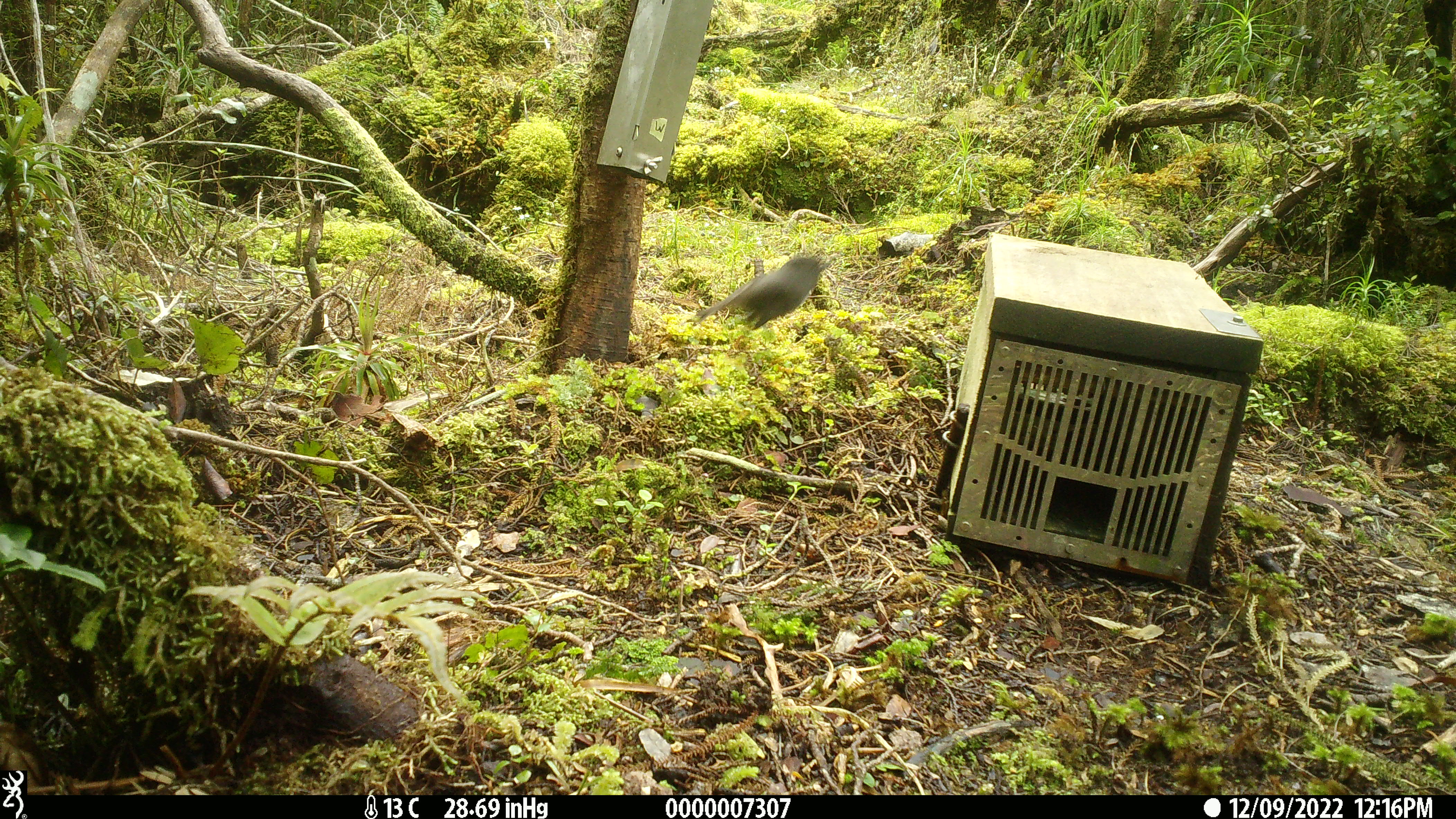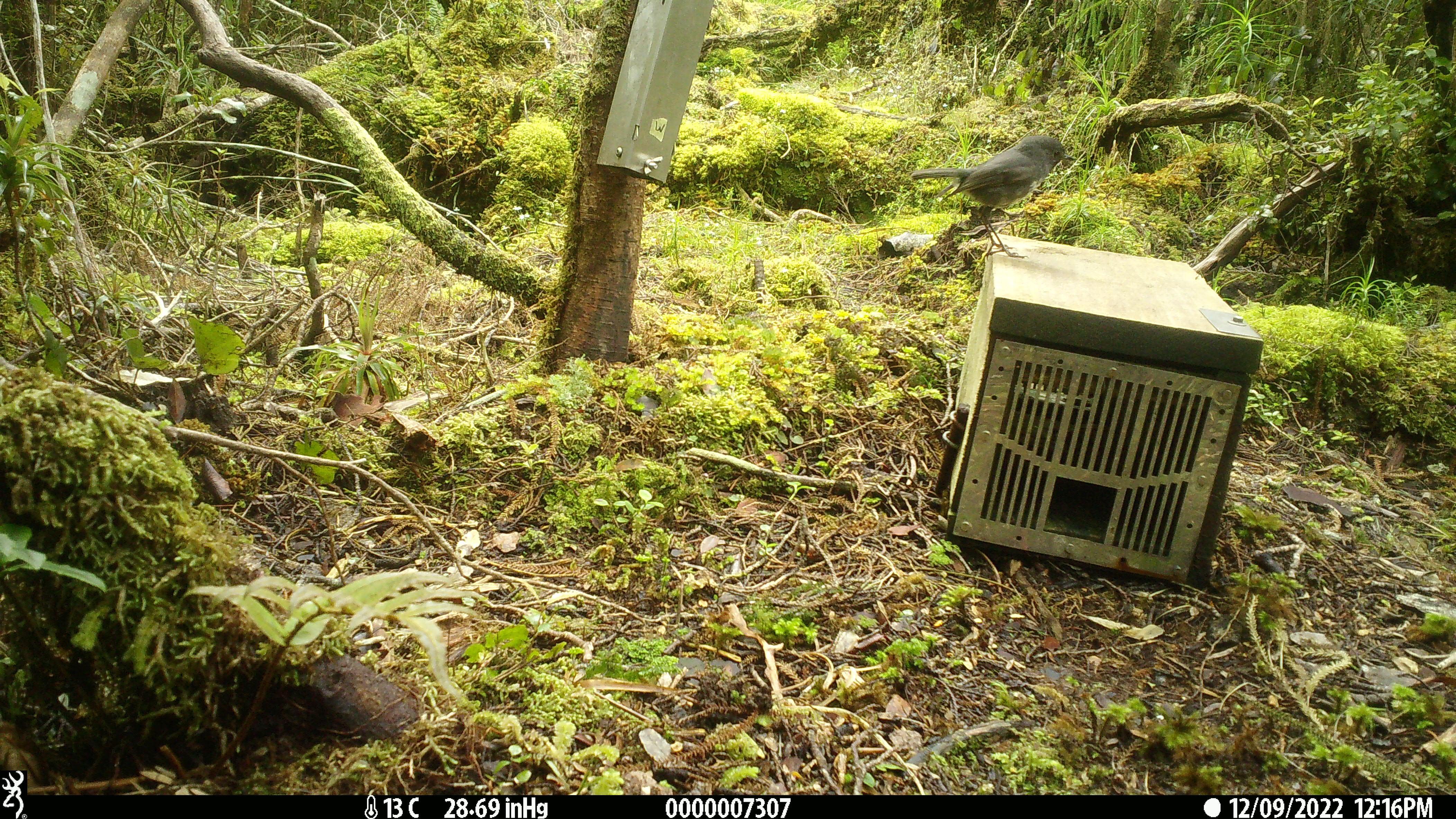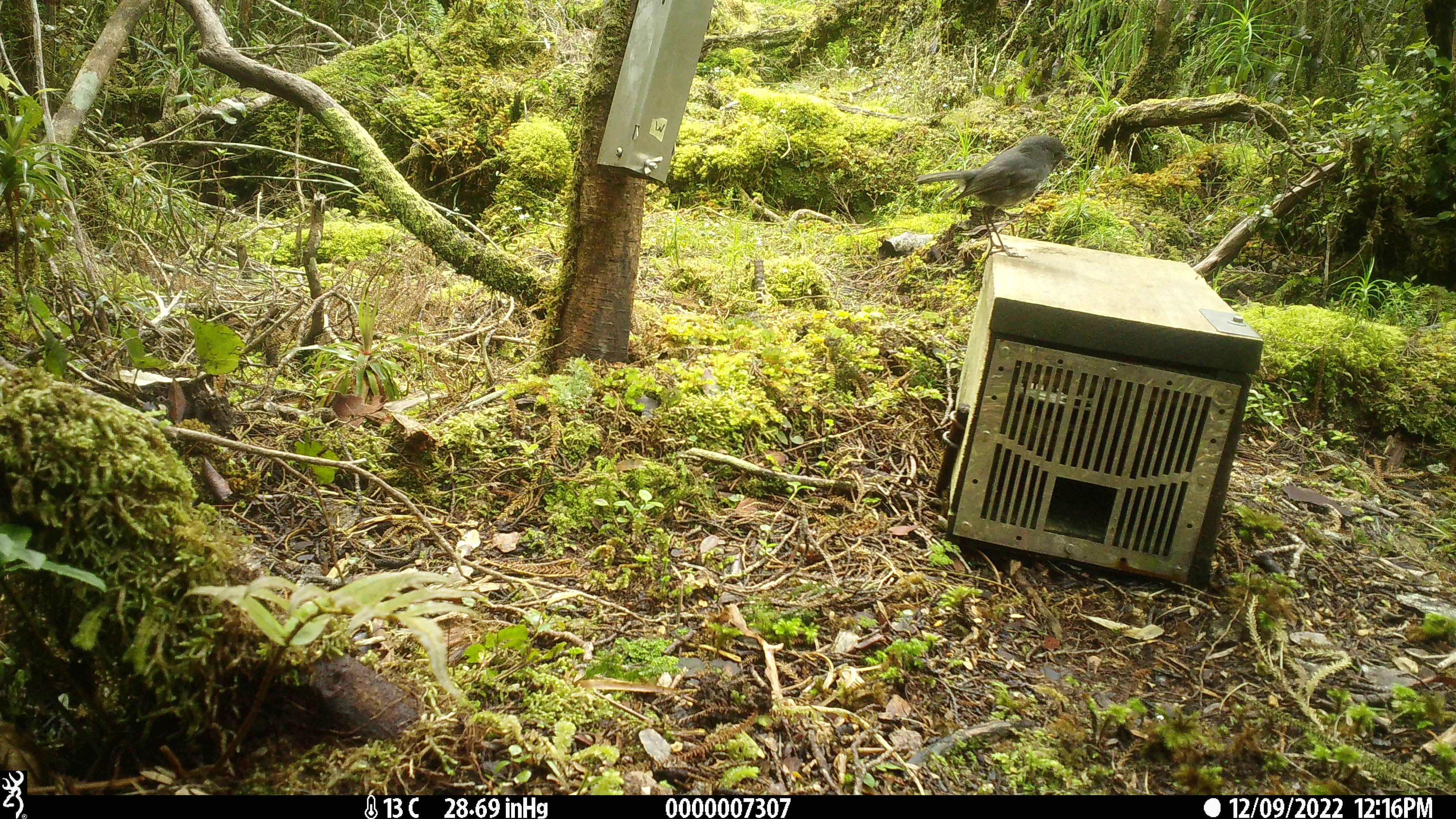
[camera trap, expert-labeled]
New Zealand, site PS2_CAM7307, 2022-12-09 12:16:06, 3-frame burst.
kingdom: Animalia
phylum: Chordata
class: Aves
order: Passeriformes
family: Petroicidae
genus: Petroica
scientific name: Petroica australis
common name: new zealand robin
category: robin